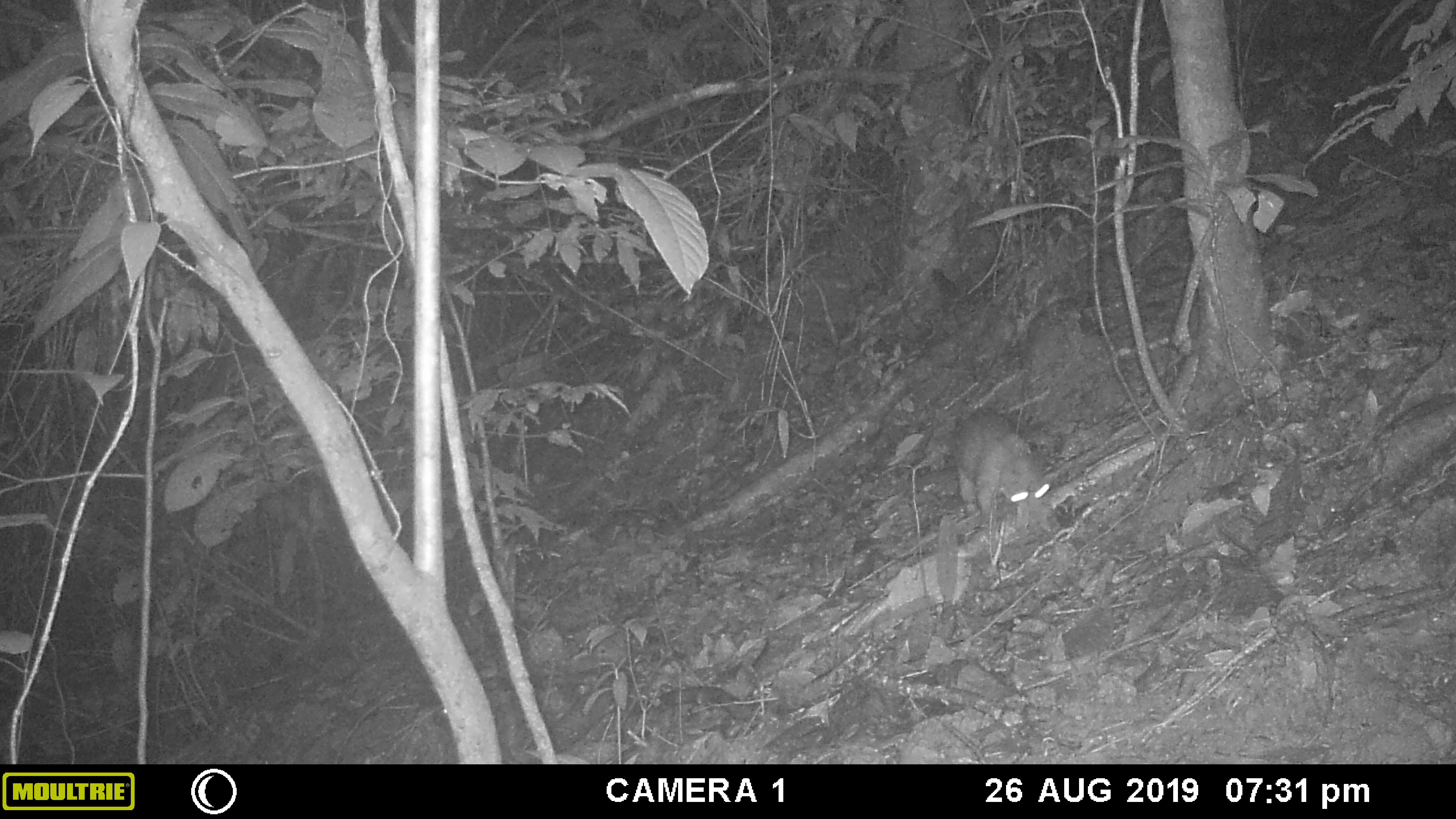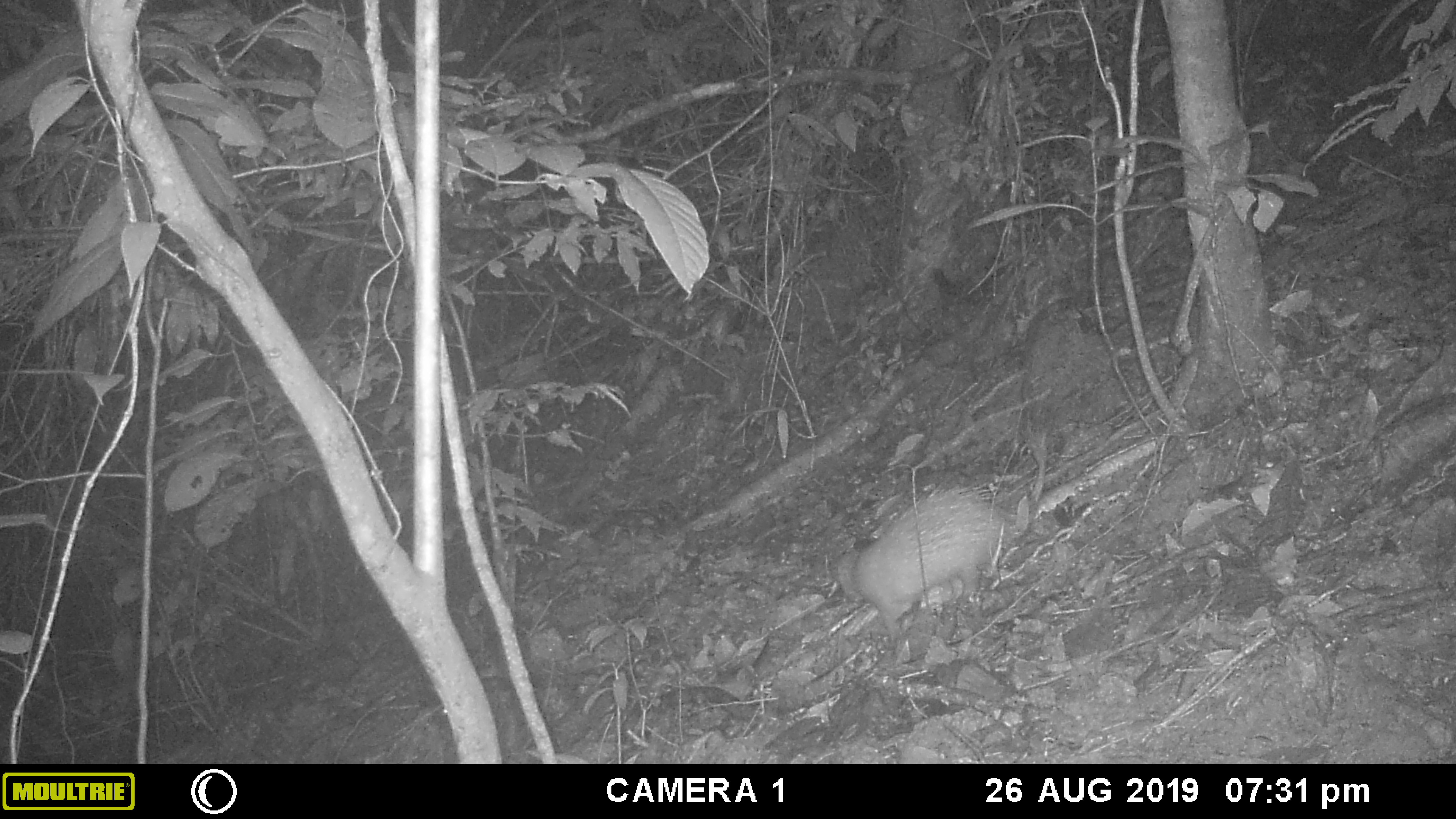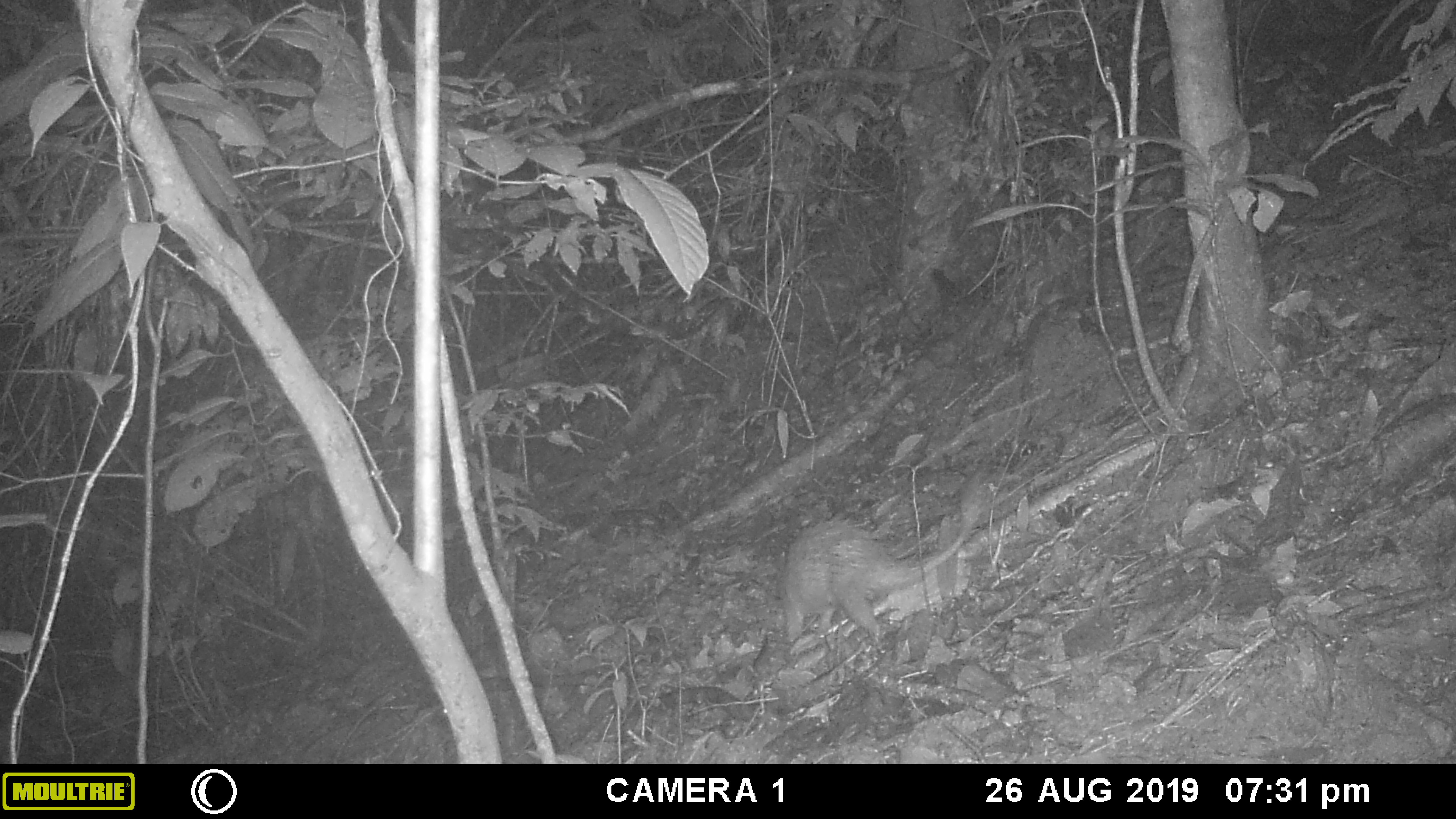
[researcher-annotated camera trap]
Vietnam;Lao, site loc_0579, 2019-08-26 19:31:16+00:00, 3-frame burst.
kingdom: Animalia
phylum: Chordata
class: Mammalia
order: Rodentia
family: Hystricidae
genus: Atherurus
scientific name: Atherurus macrourus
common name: asiatic brush-tailed porcupine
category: asiatic brush tailed porcupine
Asiatic brush tailed porcupine (asiatic brush-tailed porcupine) (Atherurus macrourus). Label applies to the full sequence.